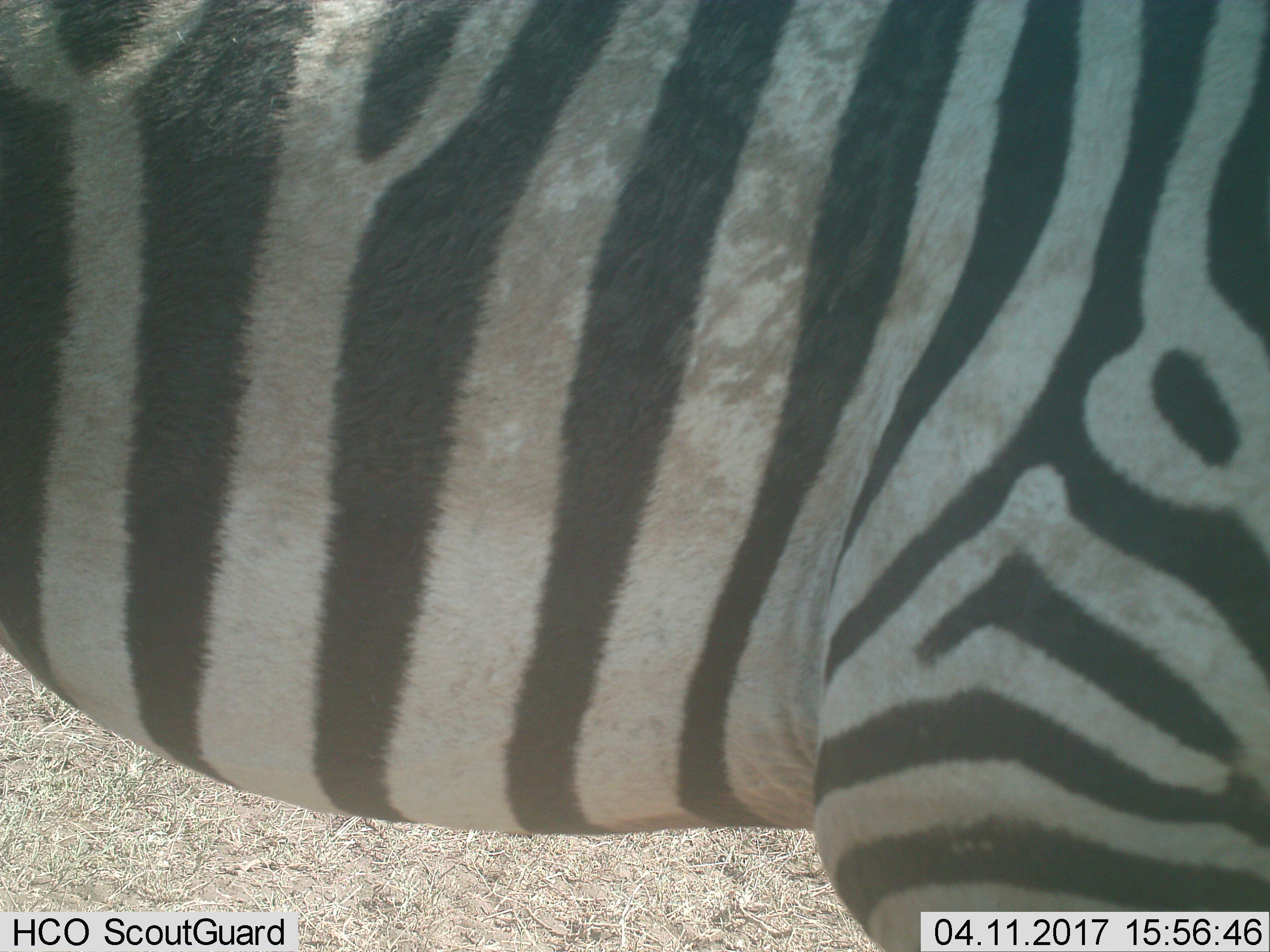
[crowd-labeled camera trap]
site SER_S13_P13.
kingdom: Animalia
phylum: Chordata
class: Mammalia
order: Perissodactyla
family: Equidae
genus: Equus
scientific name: Equus quagga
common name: plains zebra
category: zebraplains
Zebraplains (plains zebra) (Equus quagga), count 1. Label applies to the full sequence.